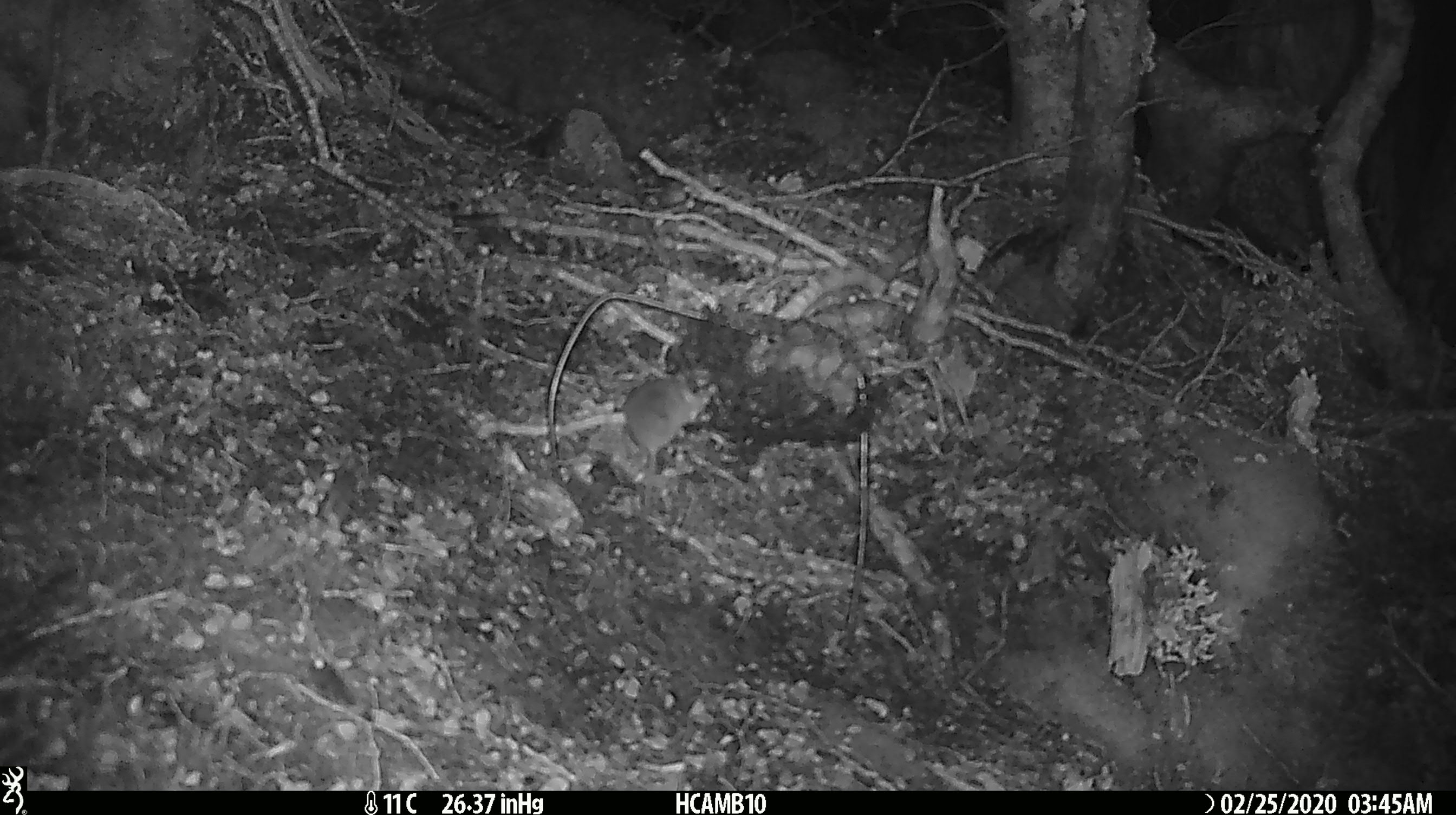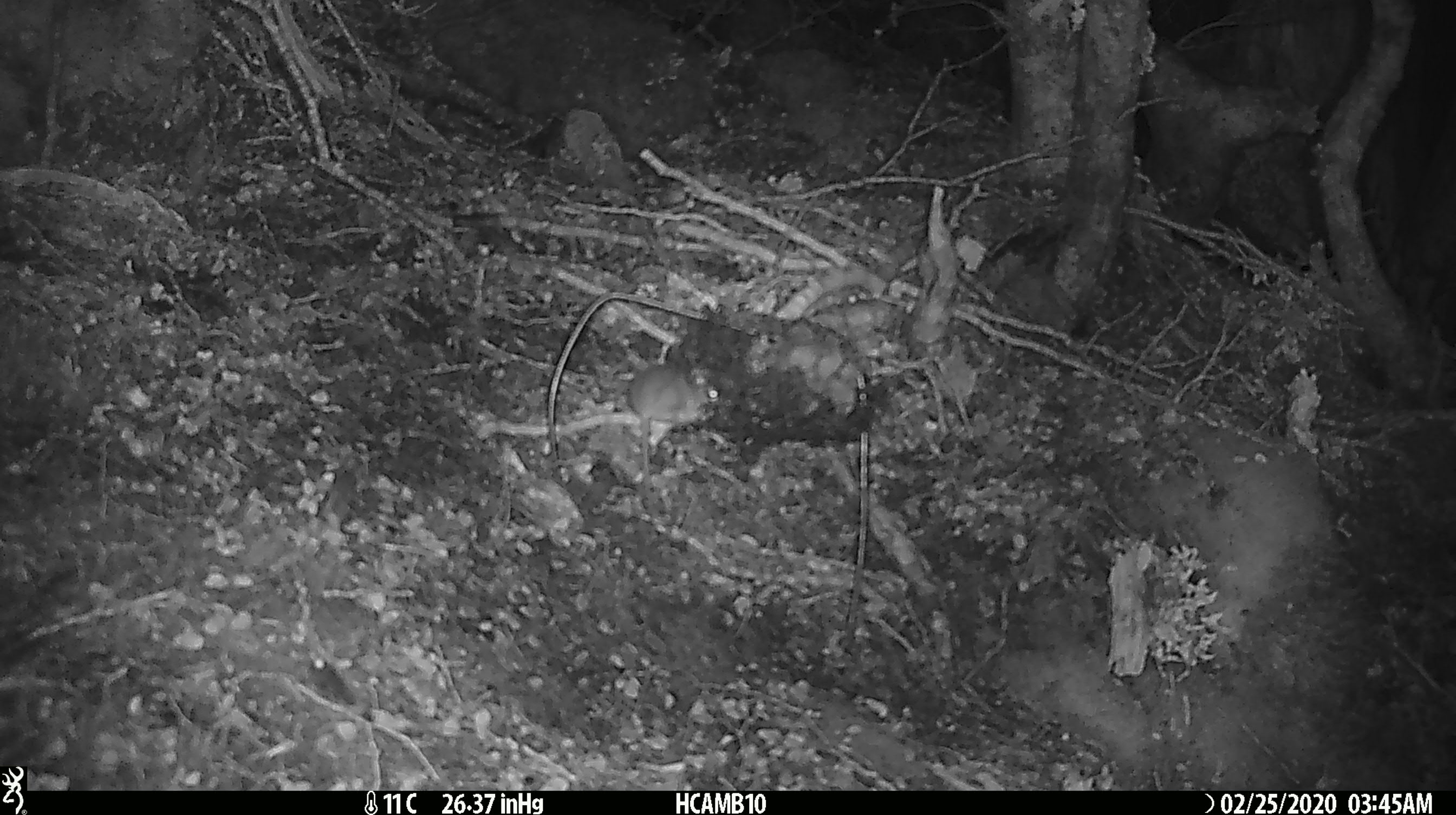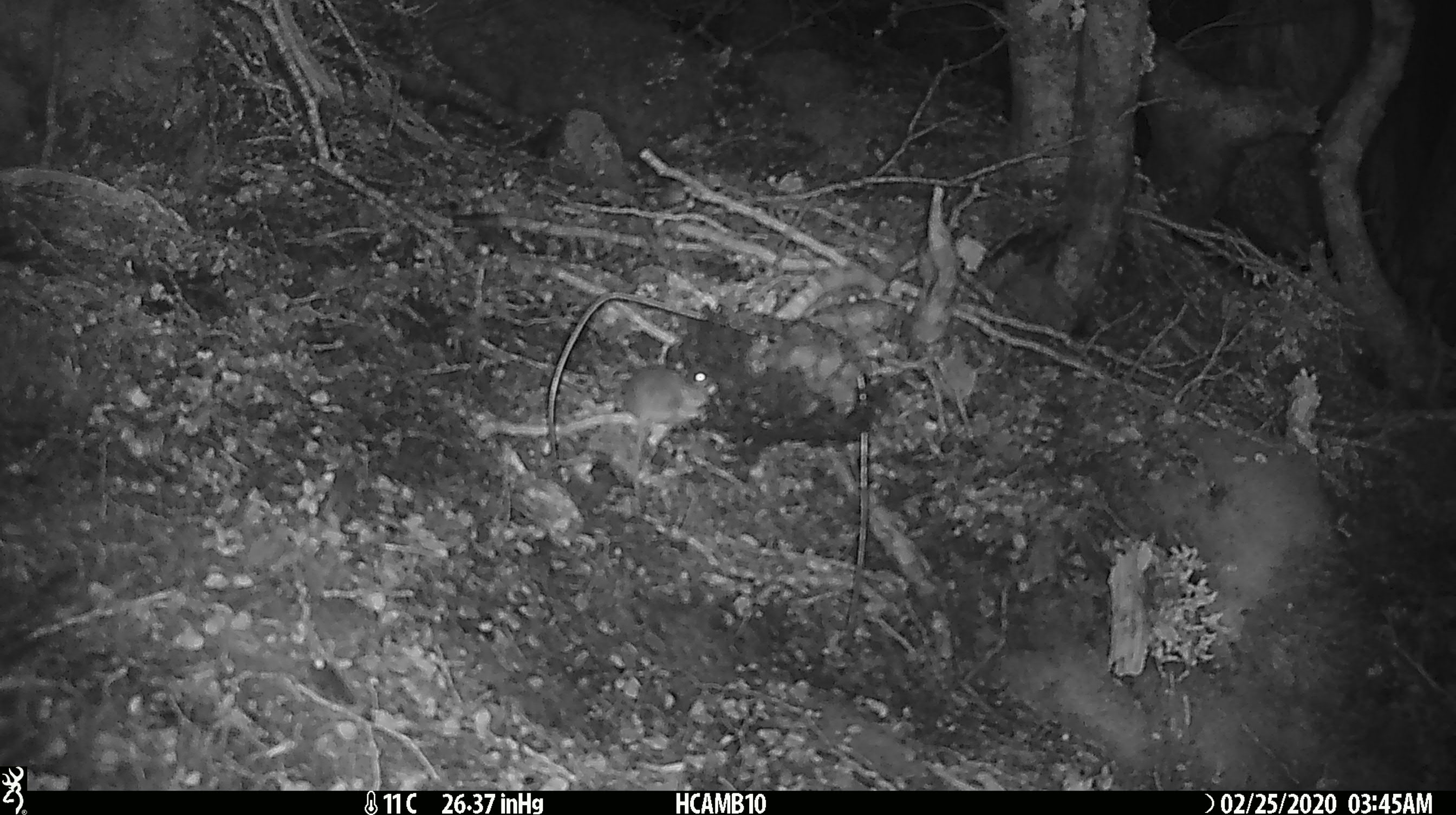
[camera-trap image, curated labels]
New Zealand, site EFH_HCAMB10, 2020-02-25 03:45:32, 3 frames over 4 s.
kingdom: Animalia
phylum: Chordata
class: Mammalia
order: Rodentia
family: Muridae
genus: Mus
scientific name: Mus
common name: mouse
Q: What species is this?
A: Mouse (Mus).